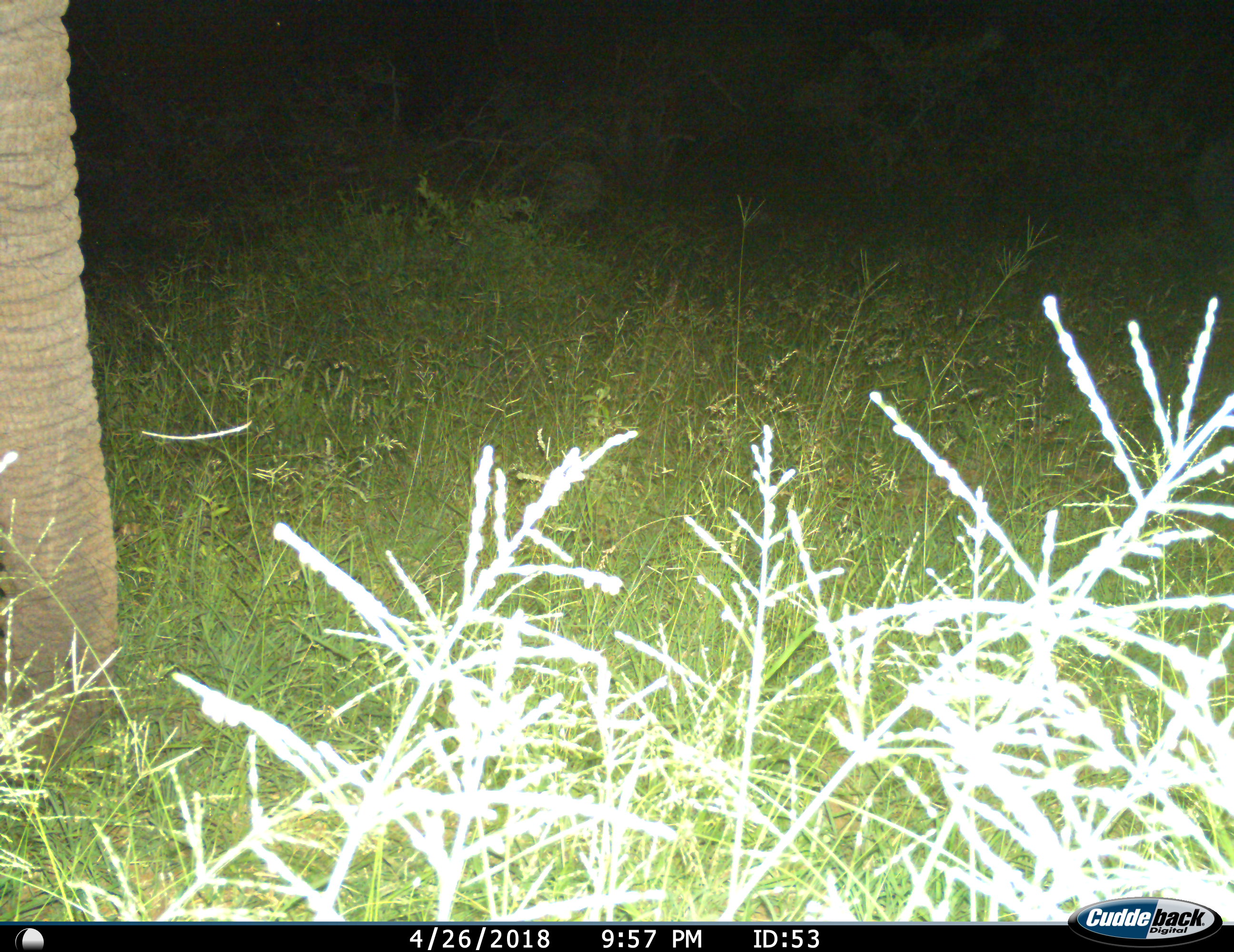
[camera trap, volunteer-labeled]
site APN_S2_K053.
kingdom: Animalia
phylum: Chordata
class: Mammalia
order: Proboscidea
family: Elephantidae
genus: Loxodonta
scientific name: Loxodonta africana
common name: african bush elephant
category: elephant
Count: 1.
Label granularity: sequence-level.